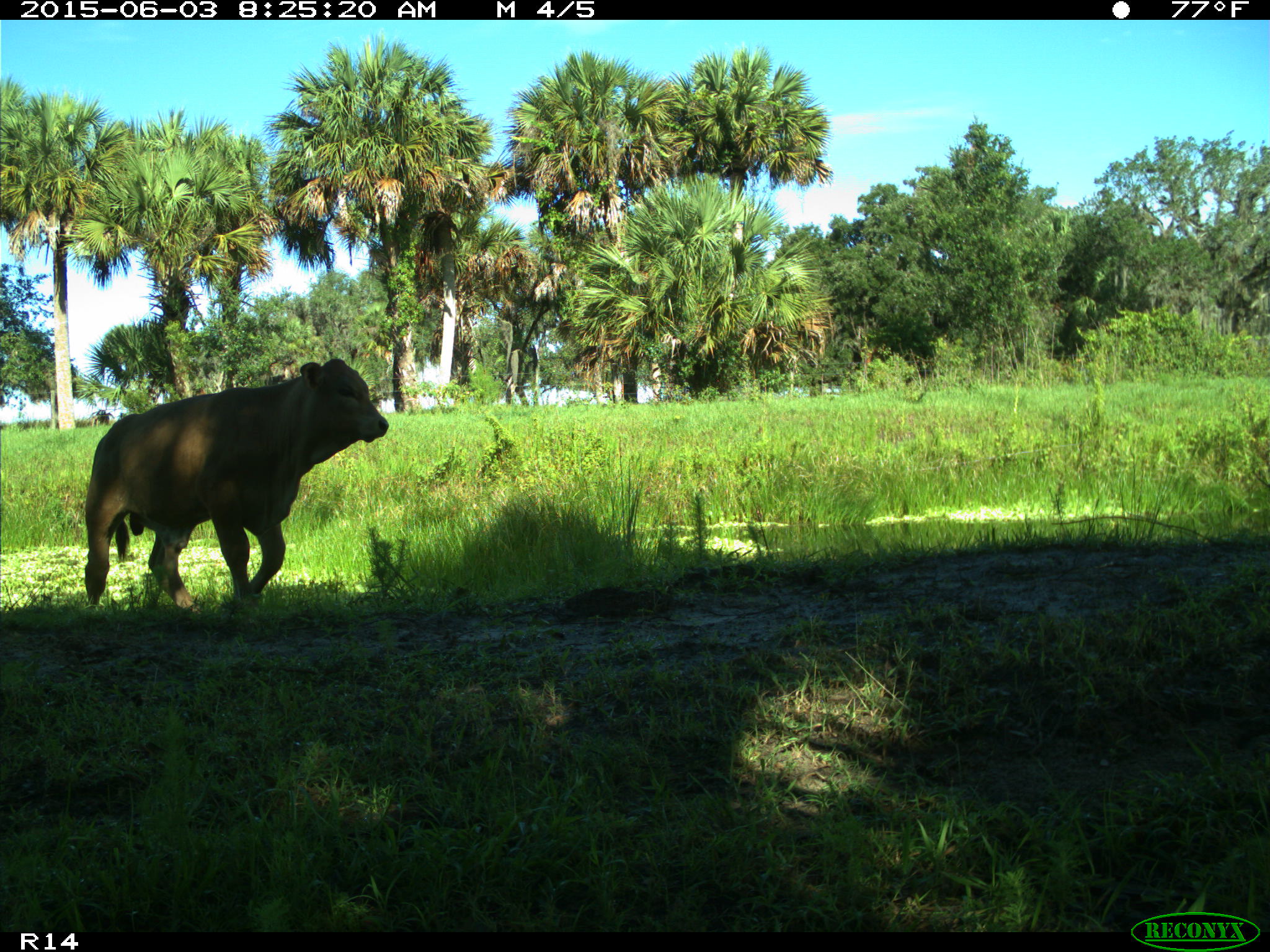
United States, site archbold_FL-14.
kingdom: Animalia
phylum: Chordata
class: Mammalia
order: Artiodactyla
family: Bovidae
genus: Bos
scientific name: Bos taurus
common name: domestic cow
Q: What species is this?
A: Bos taurus (domestic cow).